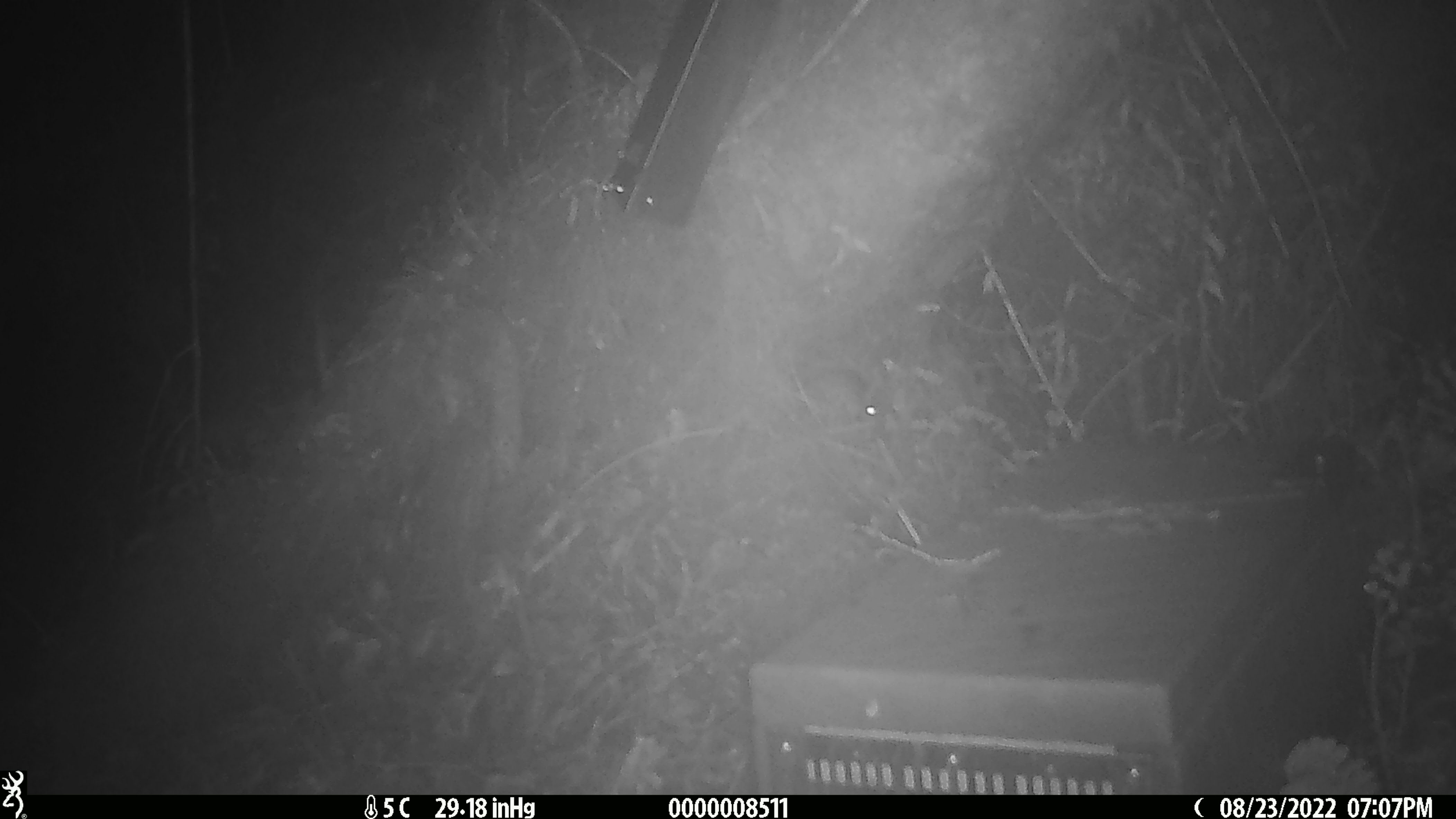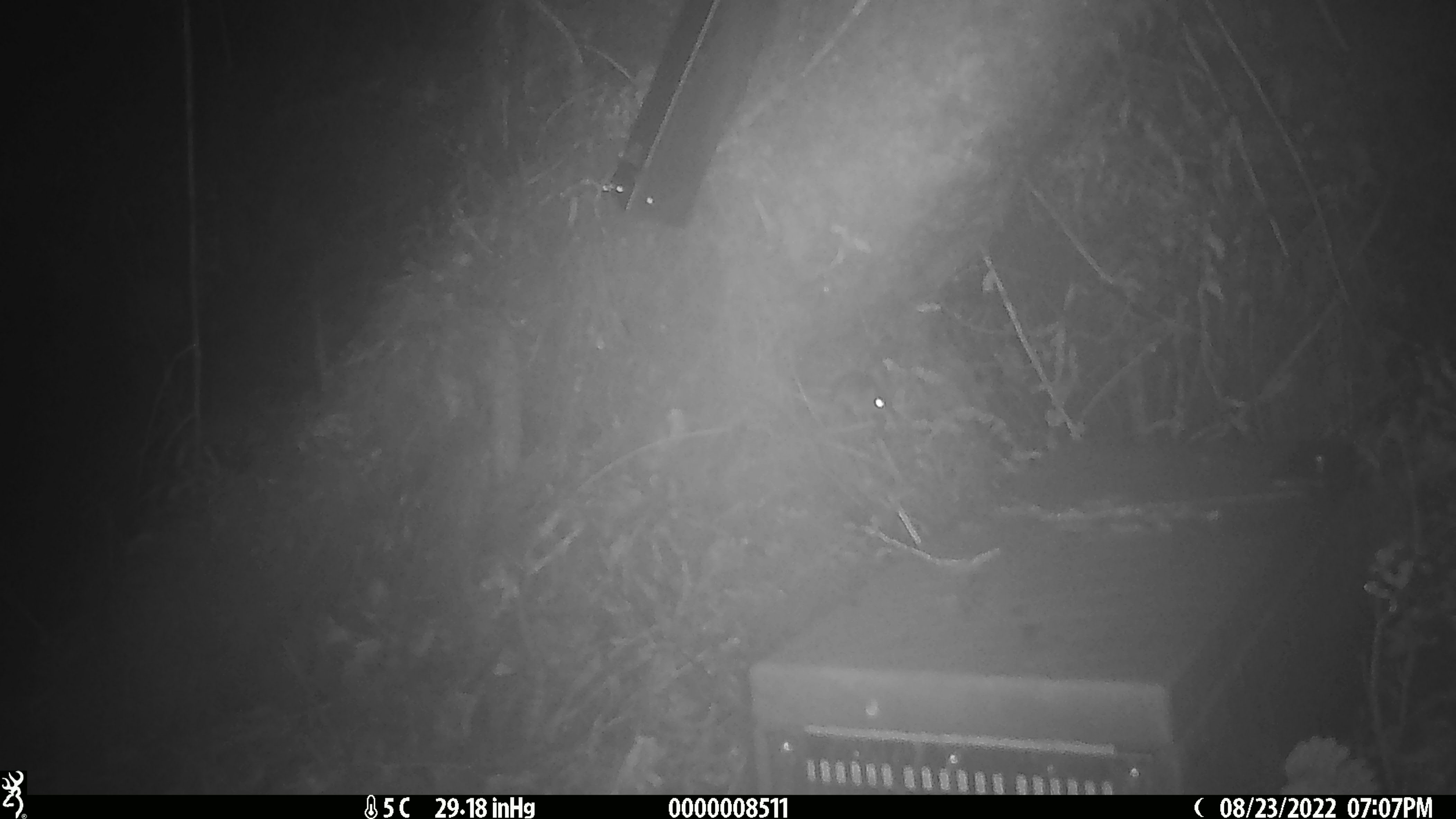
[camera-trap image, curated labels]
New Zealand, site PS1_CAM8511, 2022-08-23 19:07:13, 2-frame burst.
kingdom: Animalia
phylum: Chordata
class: Mammalia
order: Rodentia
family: Muridae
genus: Mus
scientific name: Mus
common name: mouse